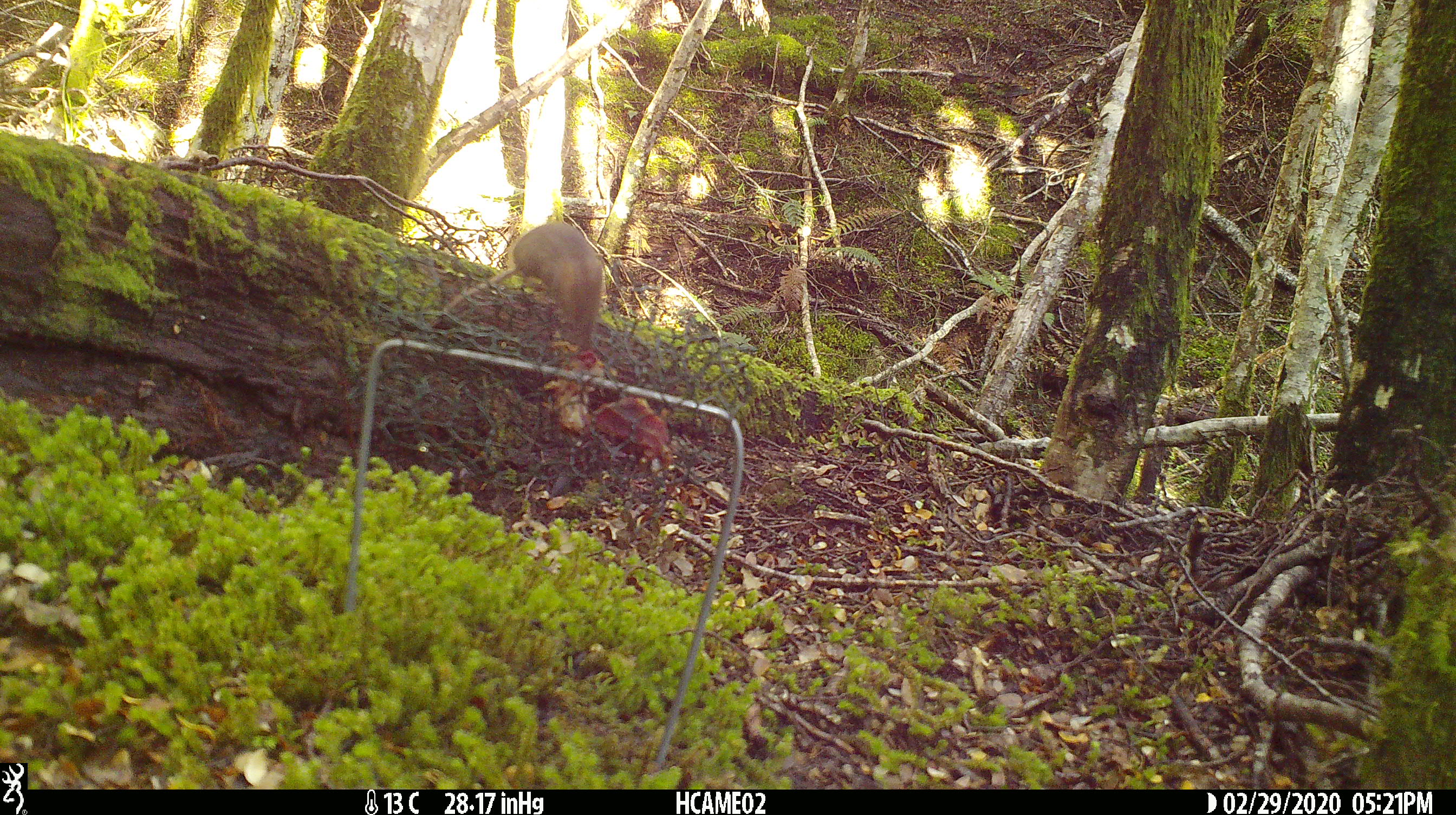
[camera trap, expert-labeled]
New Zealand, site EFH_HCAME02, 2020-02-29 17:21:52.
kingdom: Animalia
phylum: Chordata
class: Mammalia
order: Rodentia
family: Muridae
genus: Mus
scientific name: Mus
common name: mouse